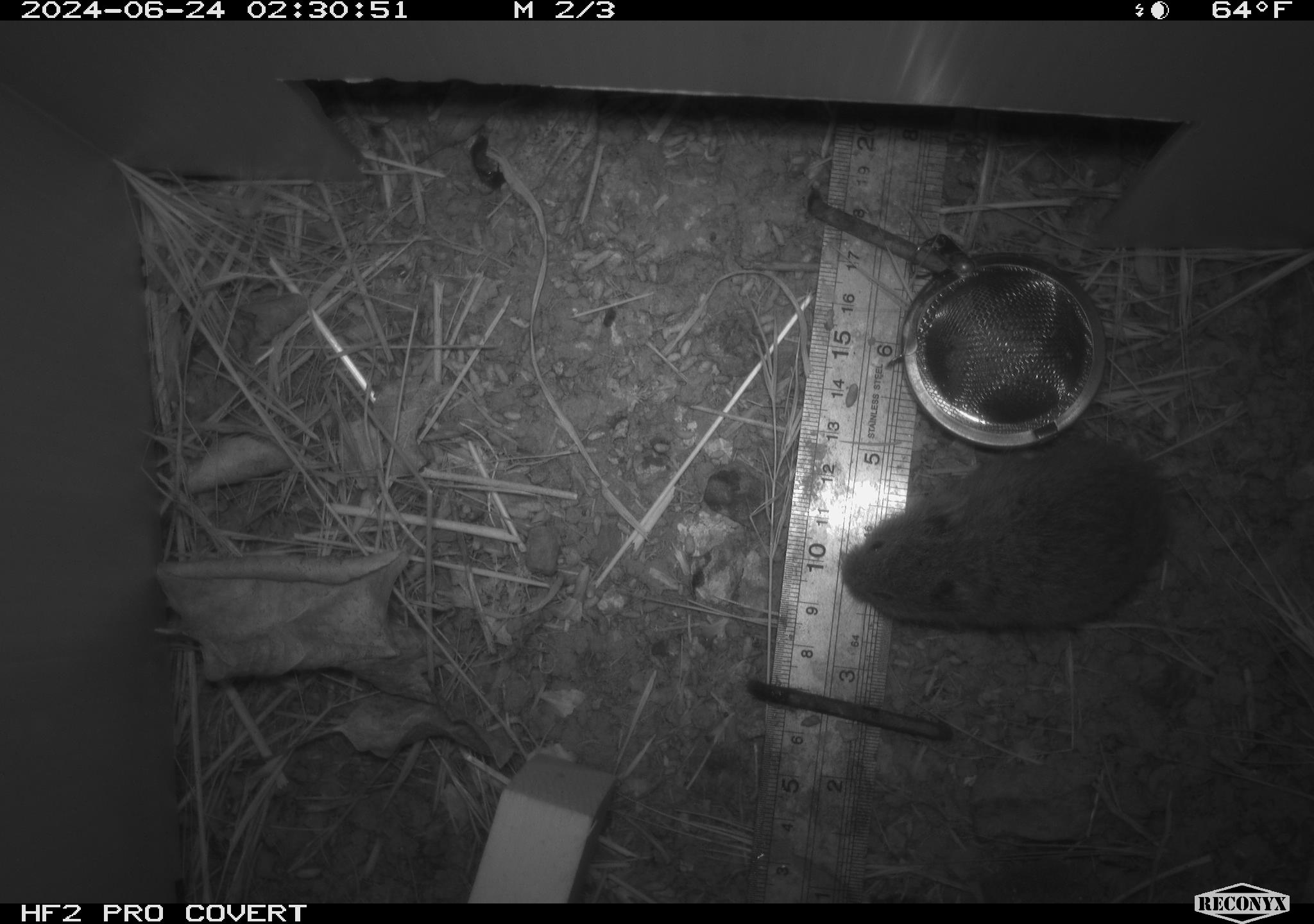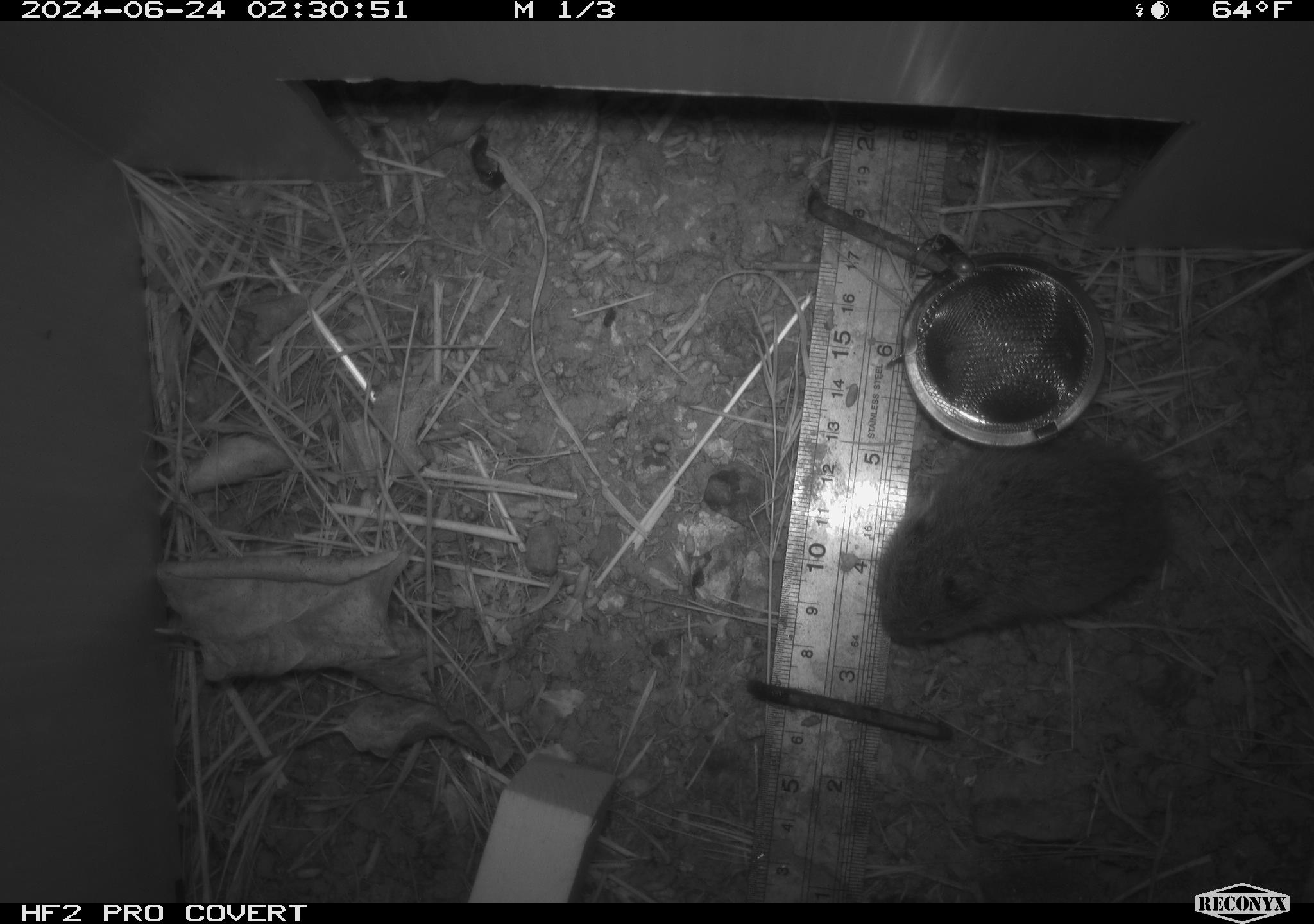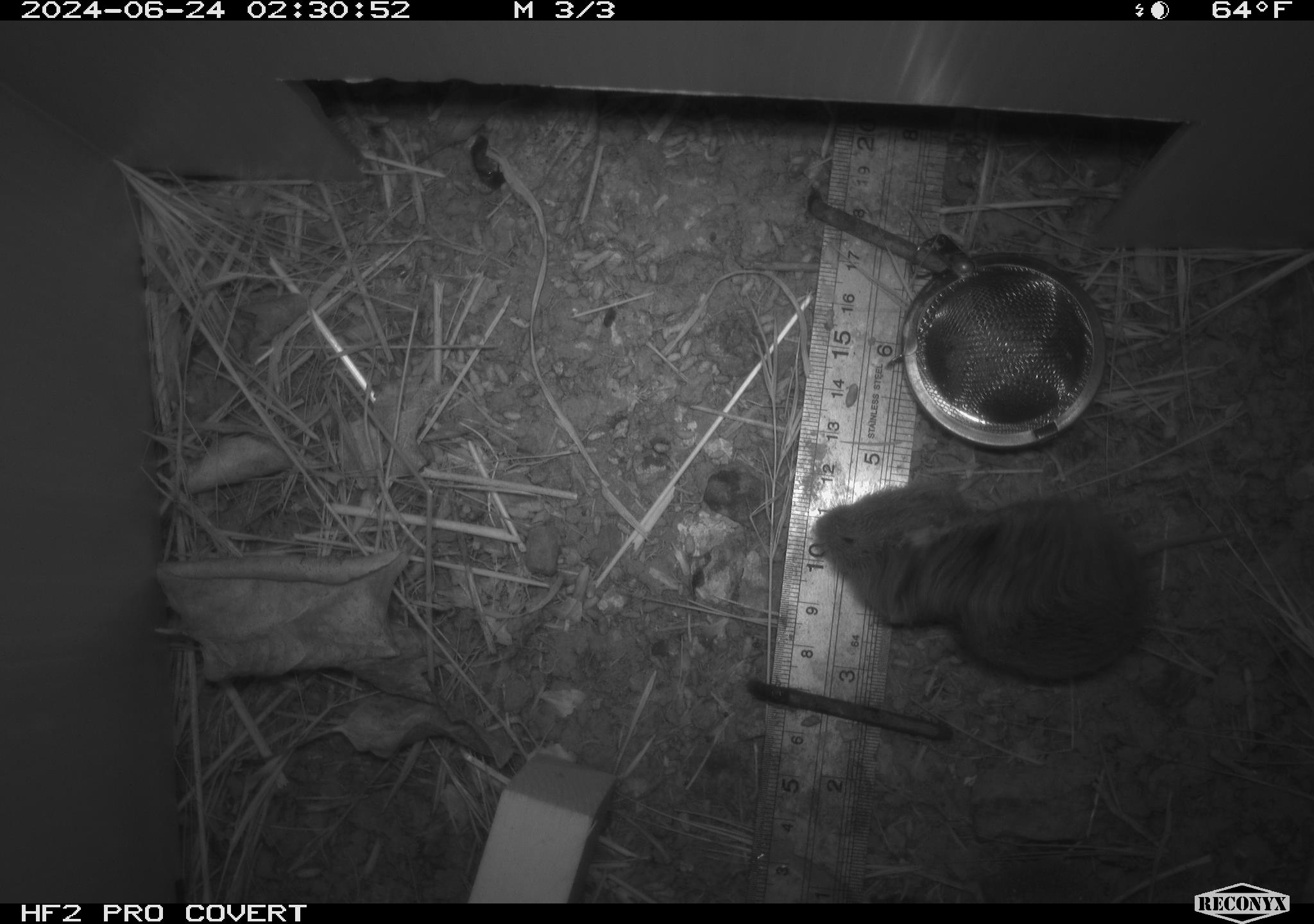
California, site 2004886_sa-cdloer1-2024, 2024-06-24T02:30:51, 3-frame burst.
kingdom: Animalia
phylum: Chordata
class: Mammalia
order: Rodentia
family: Cricetidae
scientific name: Arvicolinae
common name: voles, lemmings, and muskrats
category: arvicolinae subfamily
Arvicolinae subfamily (voles, lemmings, and muskrats) (Arvicolinae).